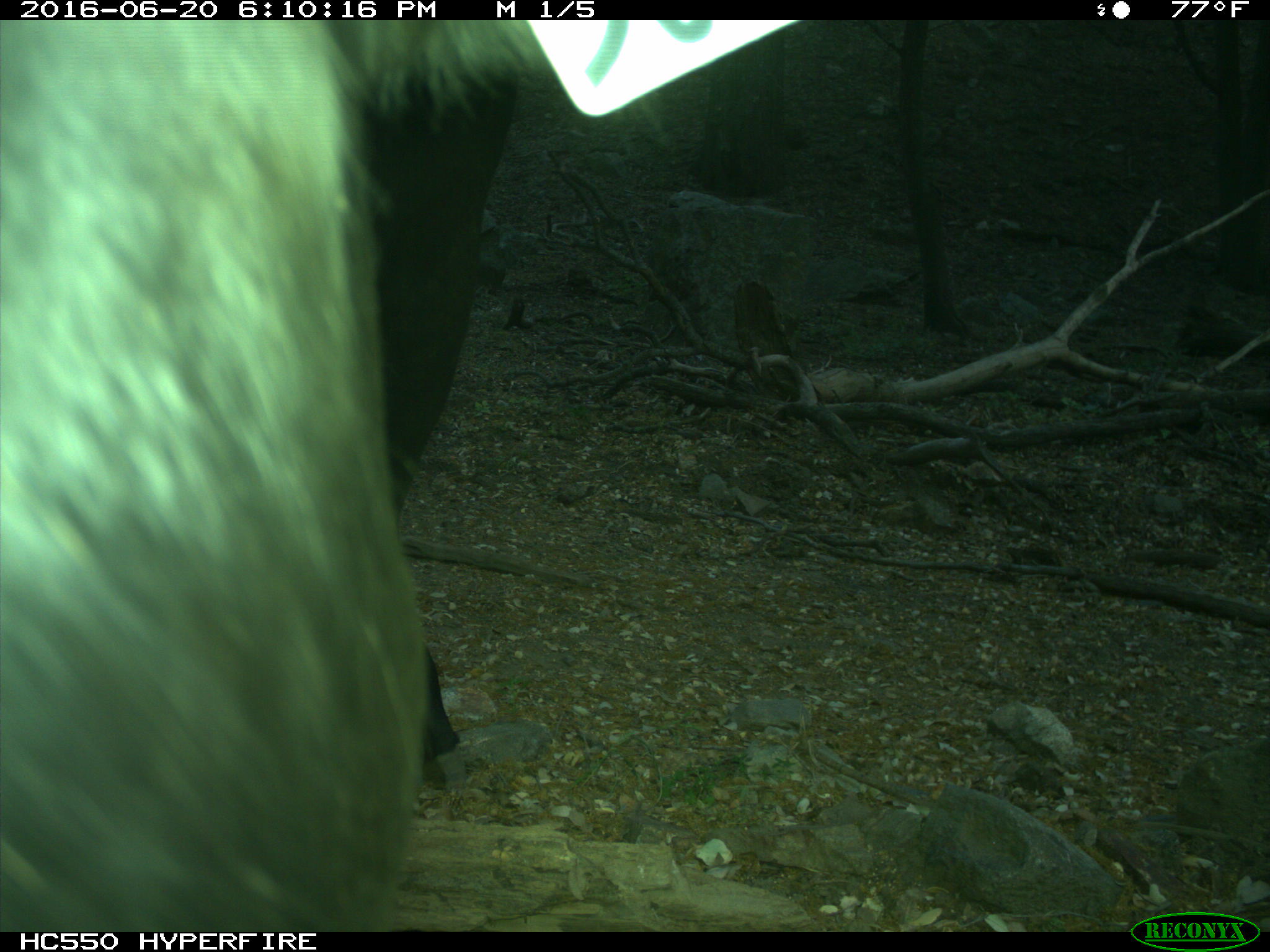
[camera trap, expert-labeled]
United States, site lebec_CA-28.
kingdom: Animalia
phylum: Chordata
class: Mammalia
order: Artiodactyla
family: Bovidae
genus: Bos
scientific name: Bos taurus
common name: domestic cow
Bos taurus (domestic cow).